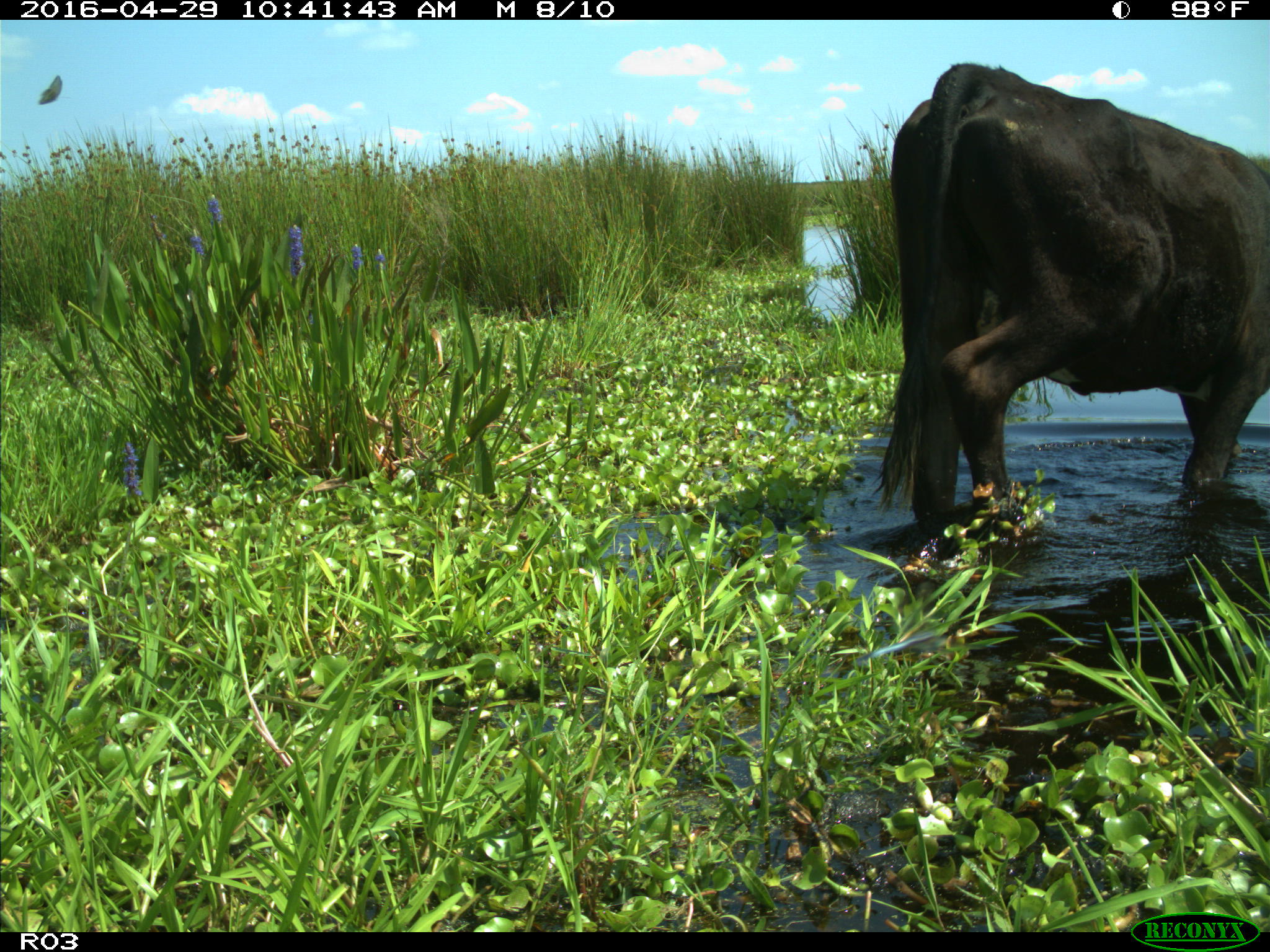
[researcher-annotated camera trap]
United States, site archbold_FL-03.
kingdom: Animalia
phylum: Chordata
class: Mammalia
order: Artiodactyla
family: Bovidae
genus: Bos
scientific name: Bos taurus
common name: domestic cow